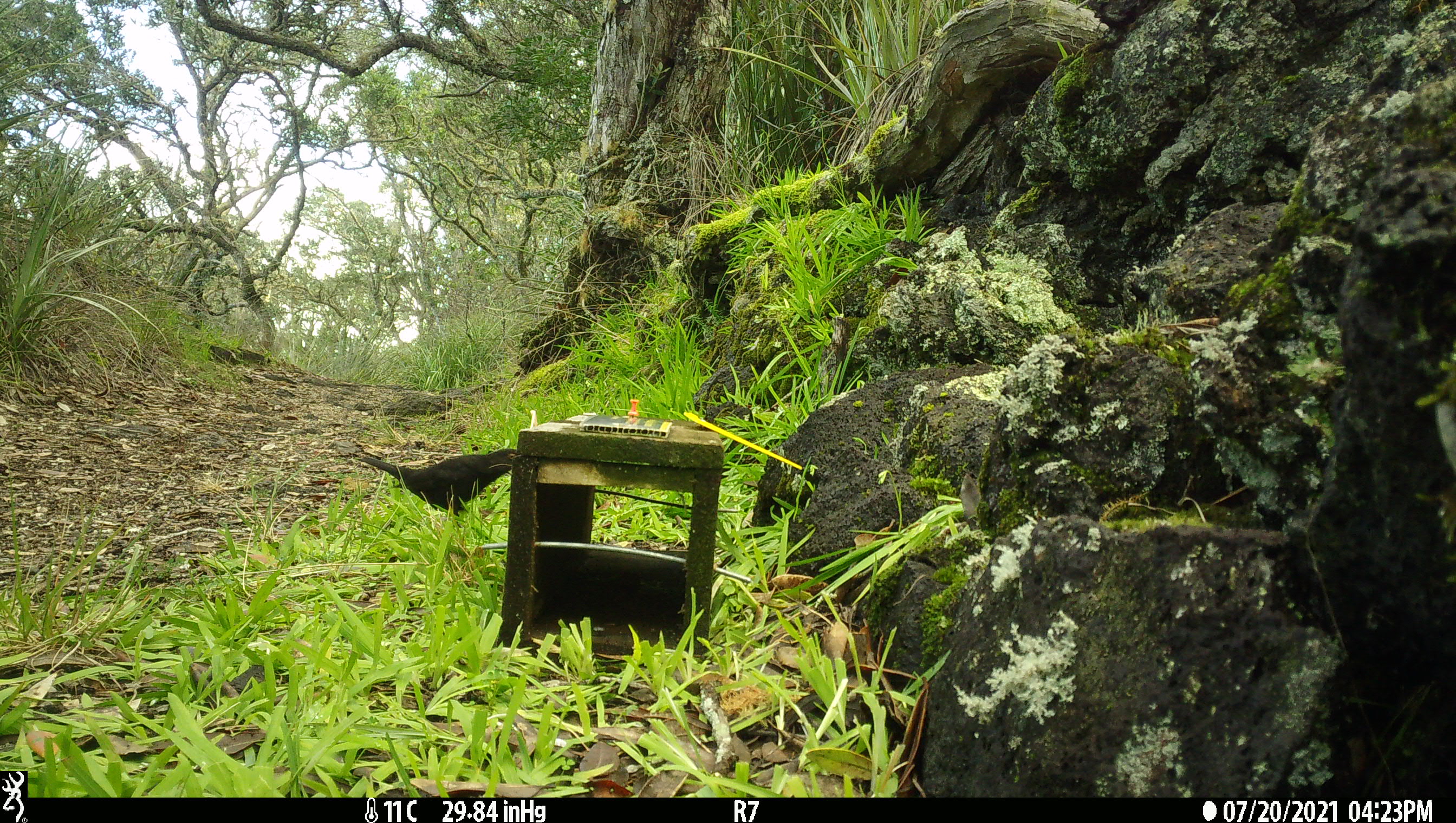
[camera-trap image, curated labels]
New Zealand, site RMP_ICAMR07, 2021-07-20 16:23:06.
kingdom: Animalia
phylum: Chordata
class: Aves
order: Passeriformes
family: Turdidae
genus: Turdus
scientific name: Turdus merula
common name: eurasian blackbird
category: blackbird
Blackbird (eurasian blackbird) (Turdus merula).